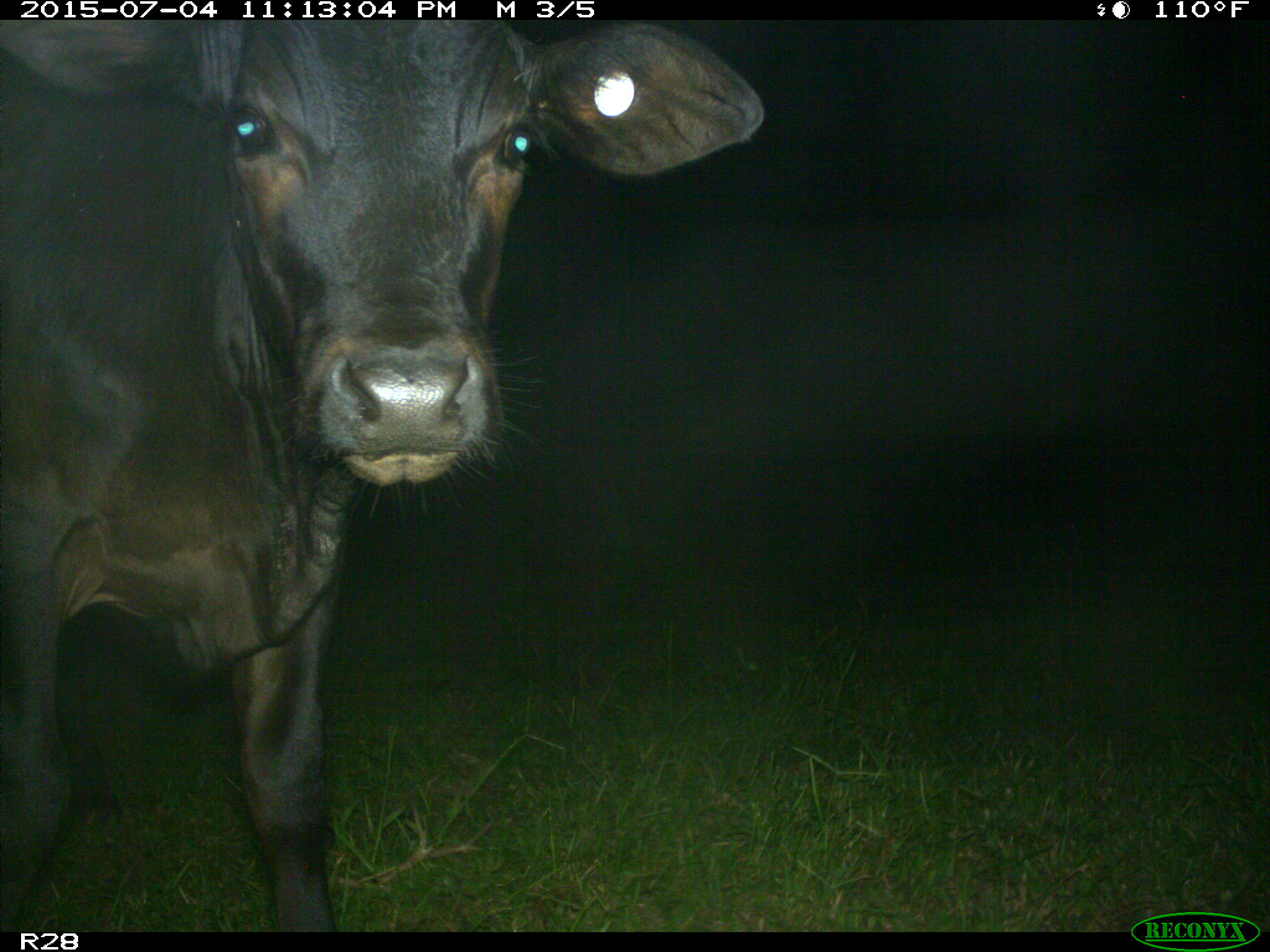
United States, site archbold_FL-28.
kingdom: Animalia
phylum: Chordata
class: Mammalia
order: Artiodactyla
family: Bovidae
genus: Bos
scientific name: Bos taurus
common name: domestic cow